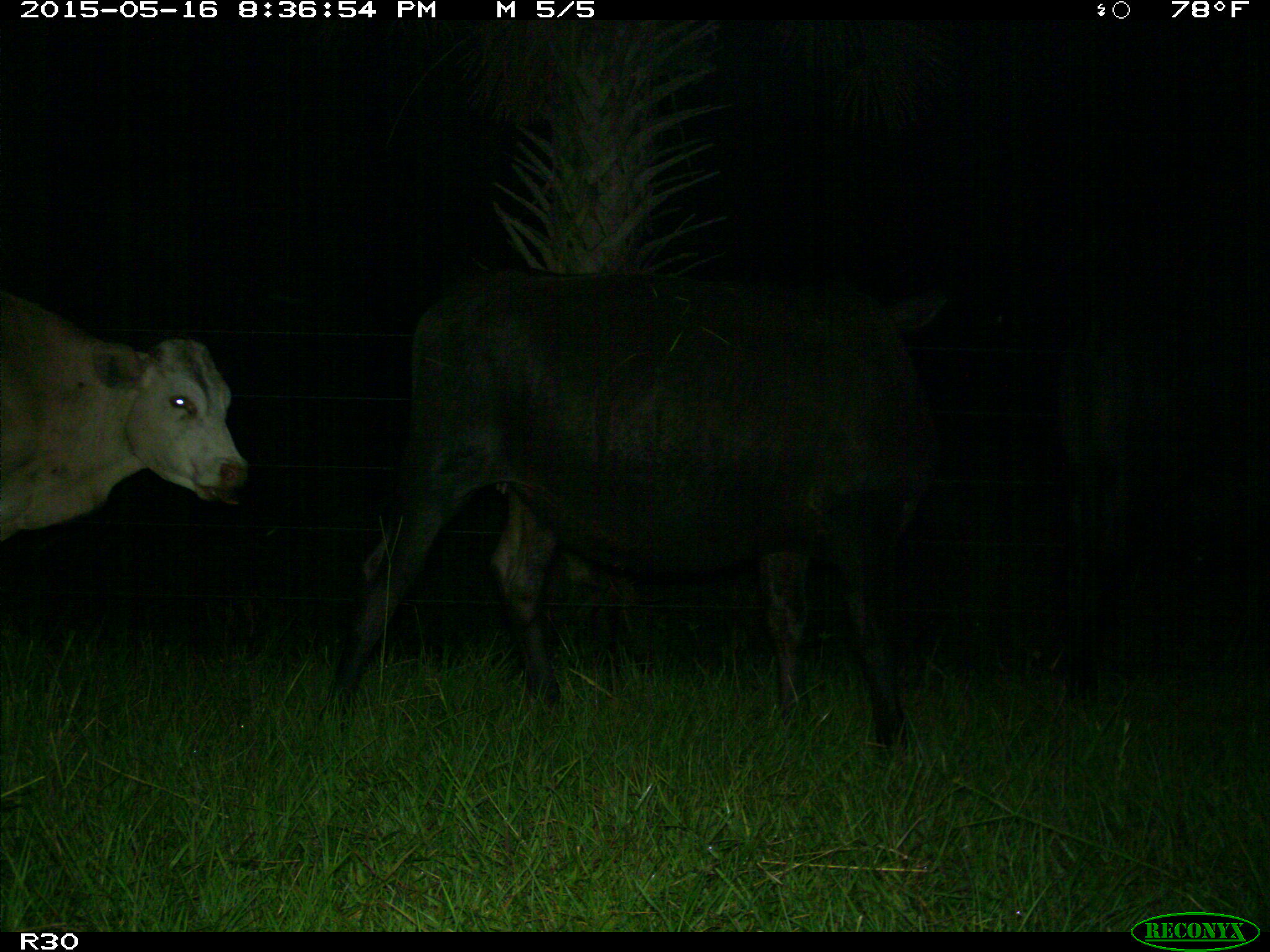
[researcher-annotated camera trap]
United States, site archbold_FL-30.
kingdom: Animalia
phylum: Chordata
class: Mammalia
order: Artiodactyla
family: Bovidae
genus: Bos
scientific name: Bos taurus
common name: domestic cow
Bos taurus (domestic cow).